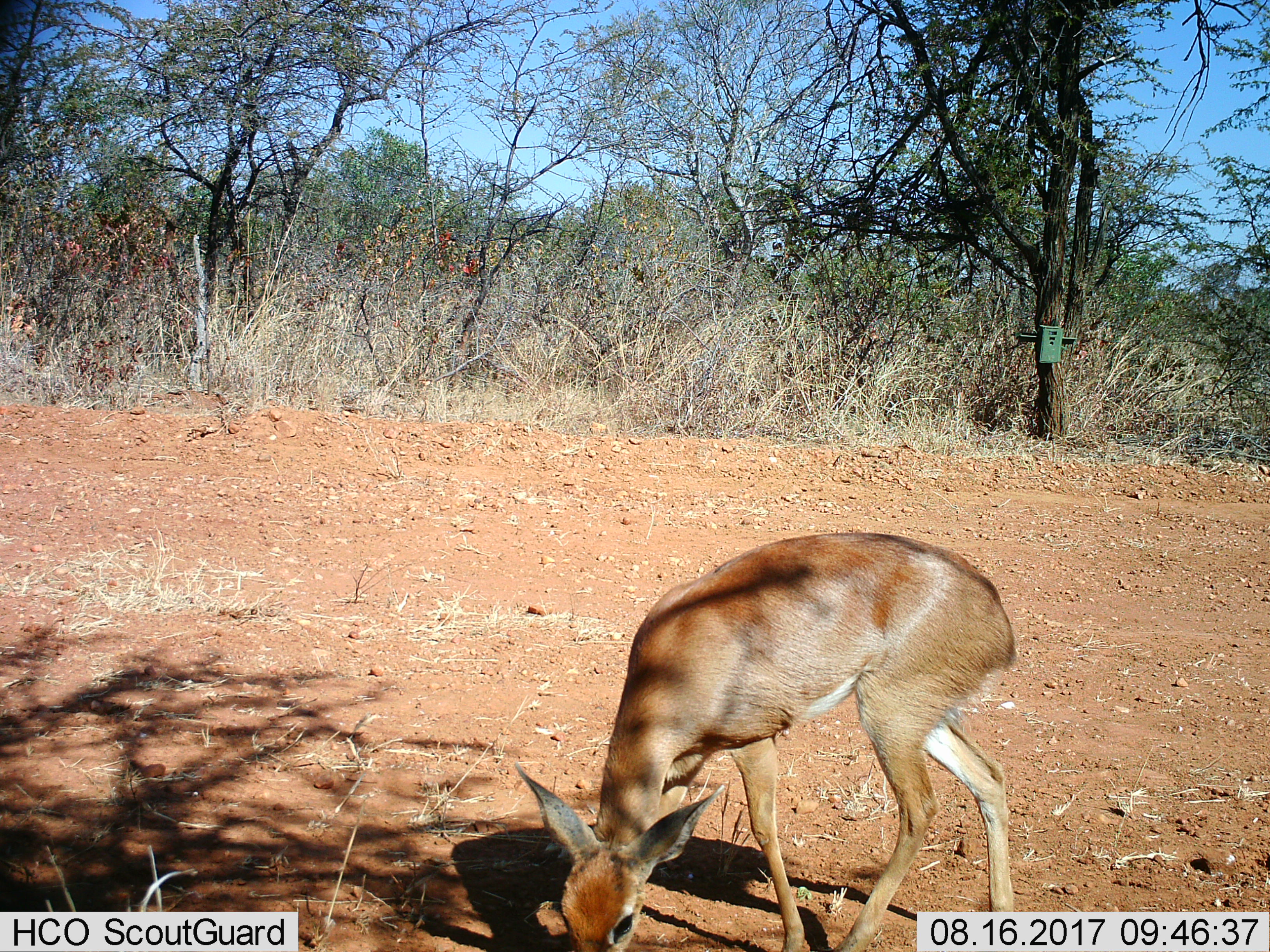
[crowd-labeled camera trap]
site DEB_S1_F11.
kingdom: Animalia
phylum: Chordata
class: Mammalia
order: Artiodactyla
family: Bovidae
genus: Raphicerus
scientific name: Raphicerus campestris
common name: steenbok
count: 1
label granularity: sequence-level